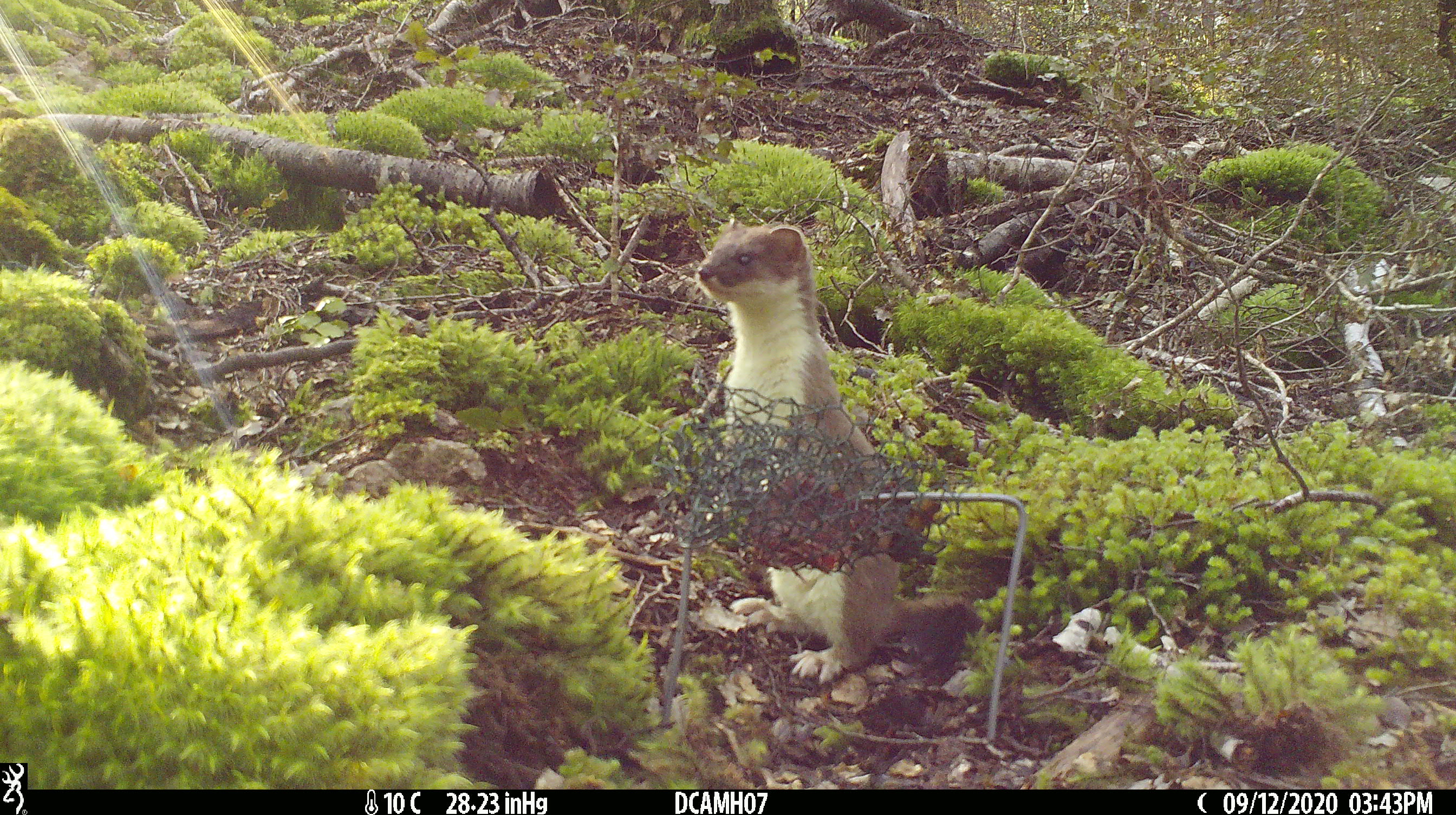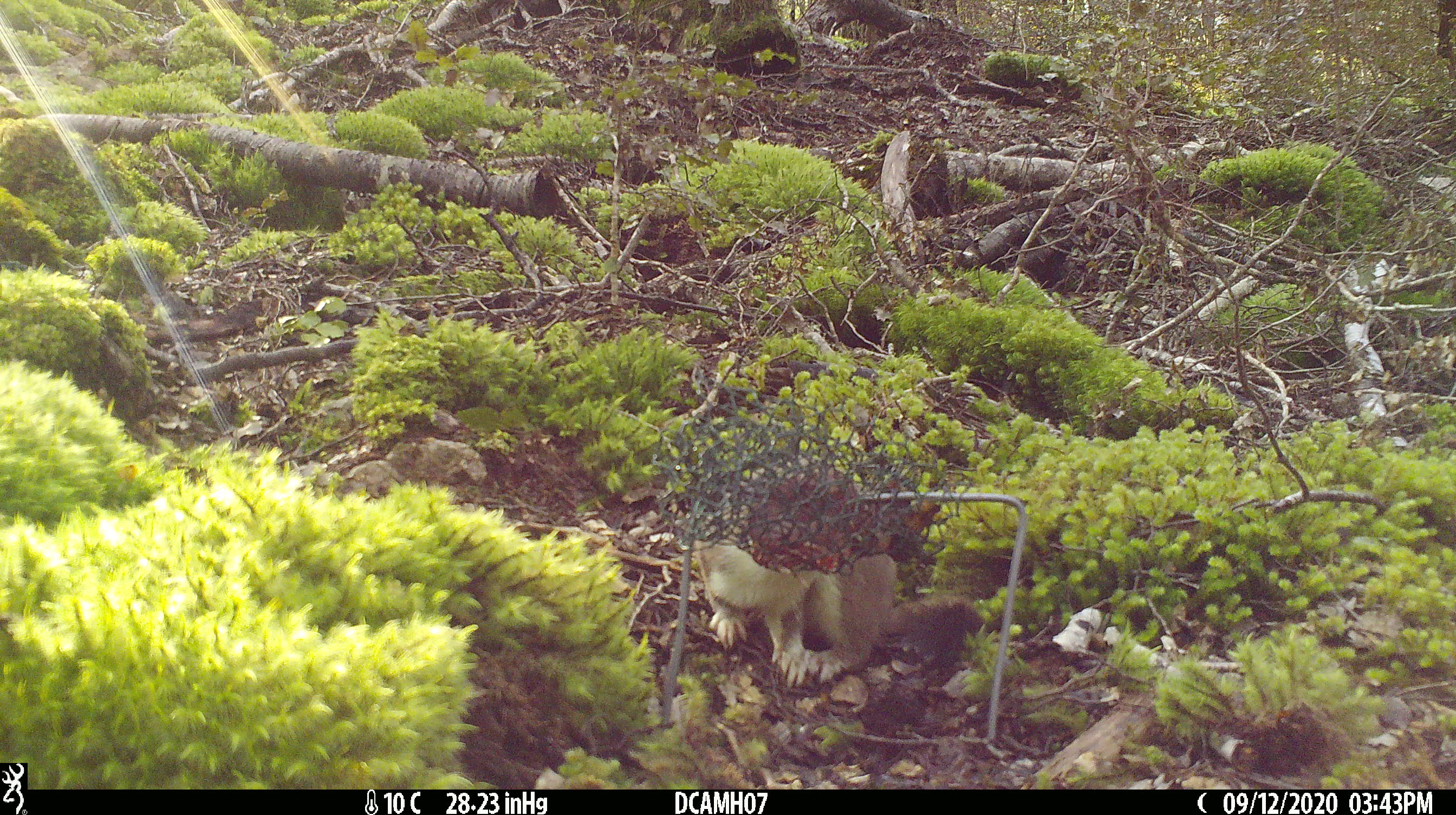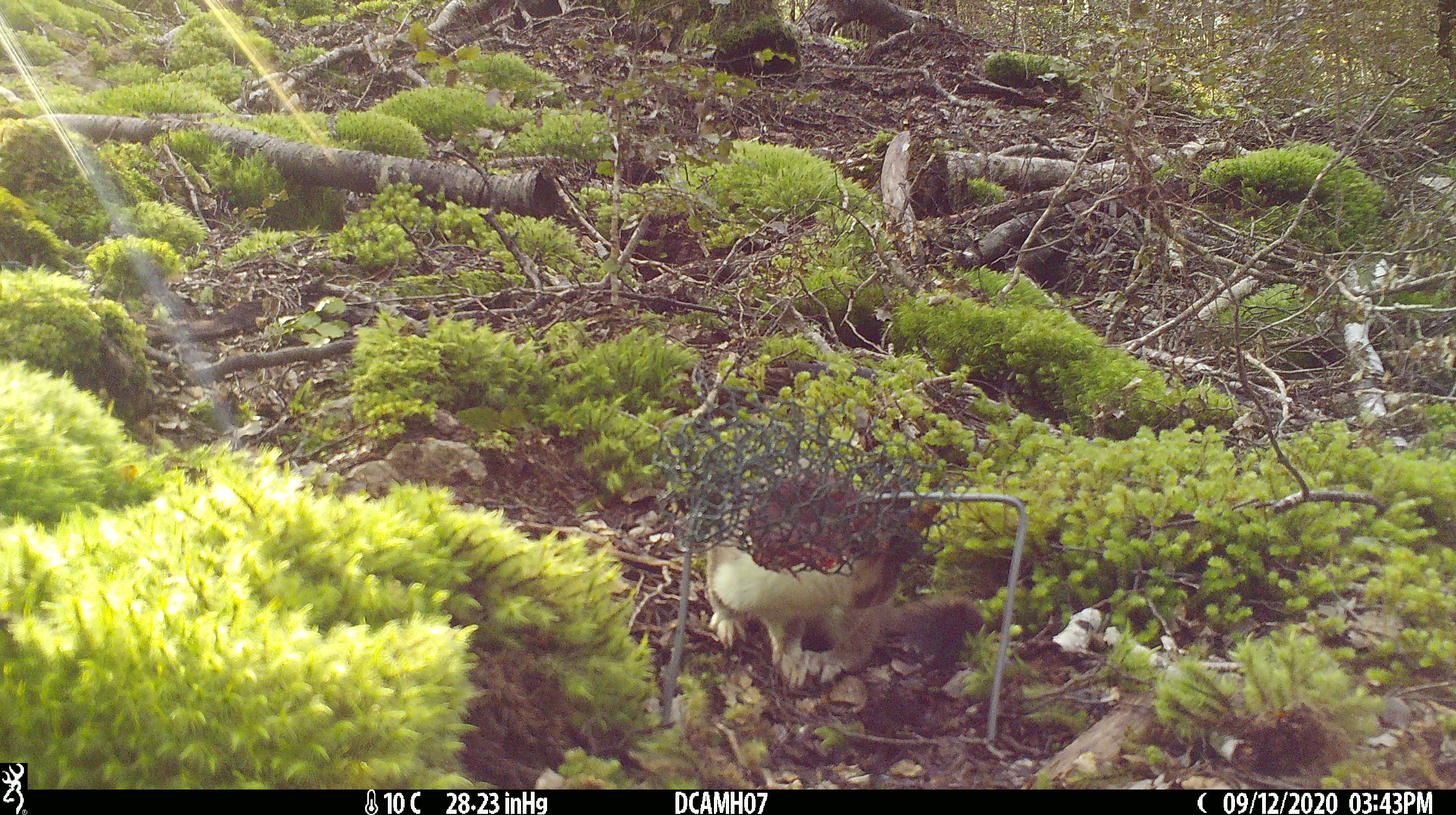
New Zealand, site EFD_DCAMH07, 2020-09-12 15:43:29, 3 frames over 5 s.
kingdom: Animalia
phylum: Chordata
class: Mammalia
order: Carnivora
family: Mustelidae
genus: Mustela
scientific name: Mustela erminea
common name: stoat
Stoat (Mustela erminea).